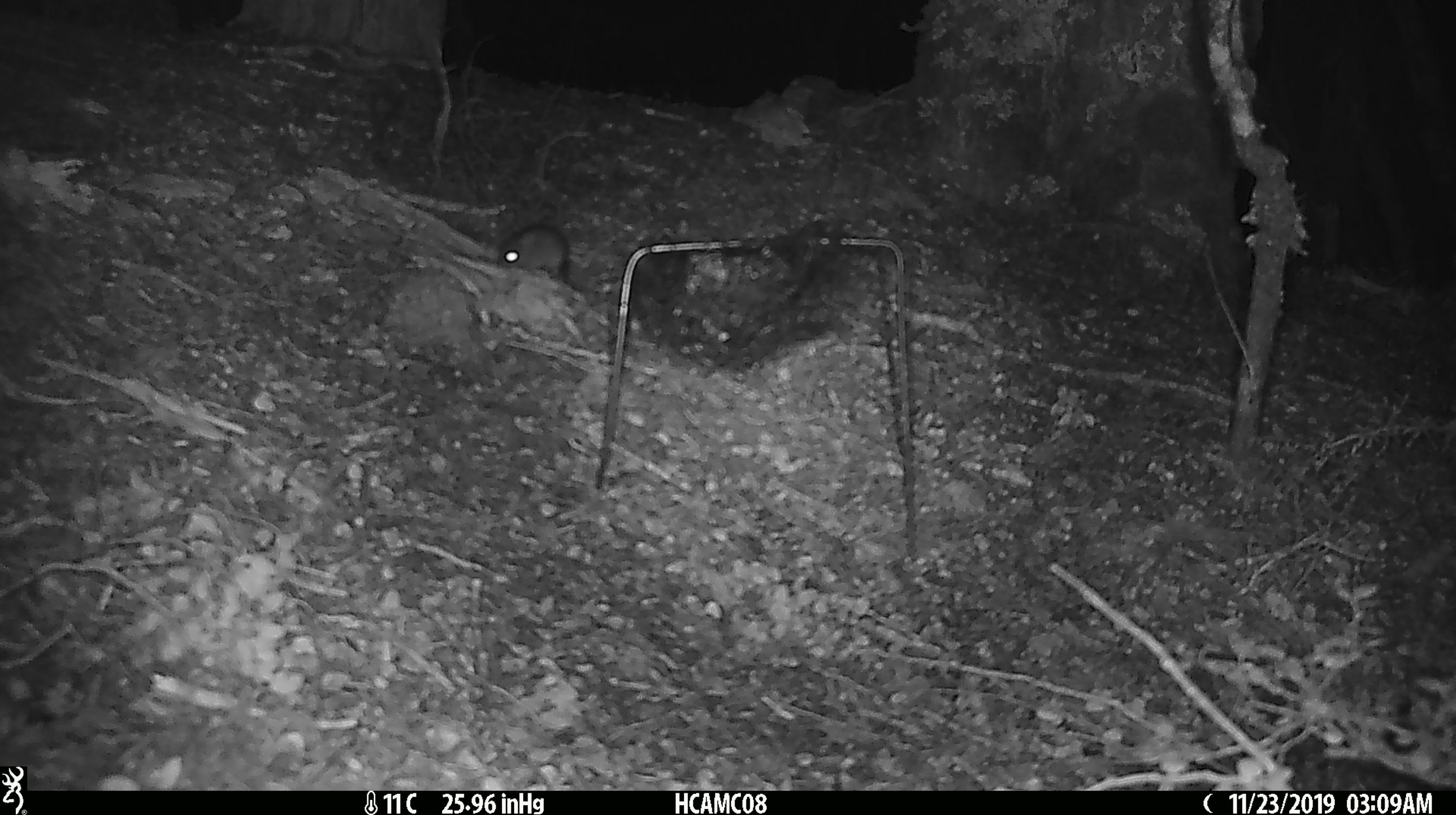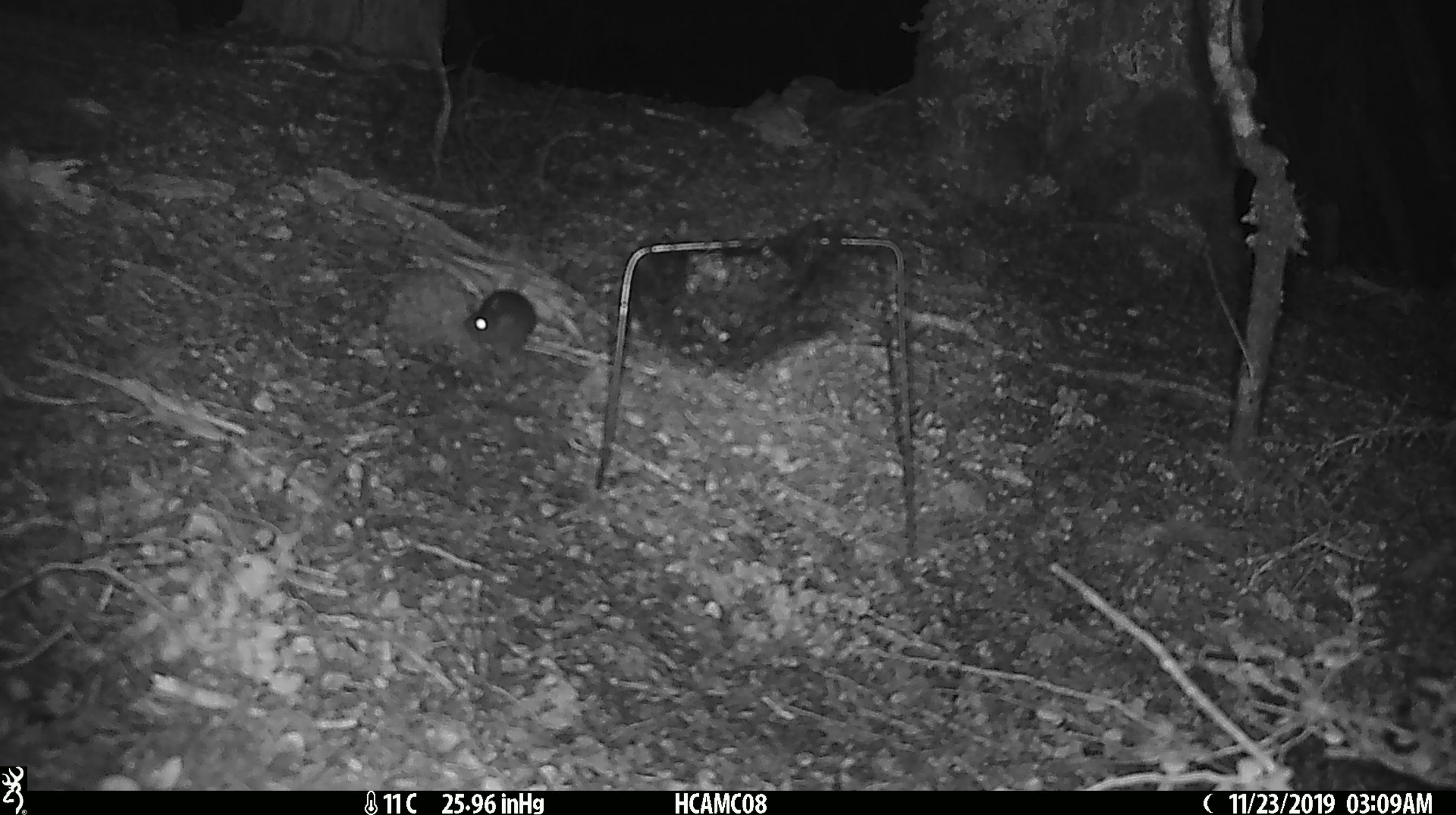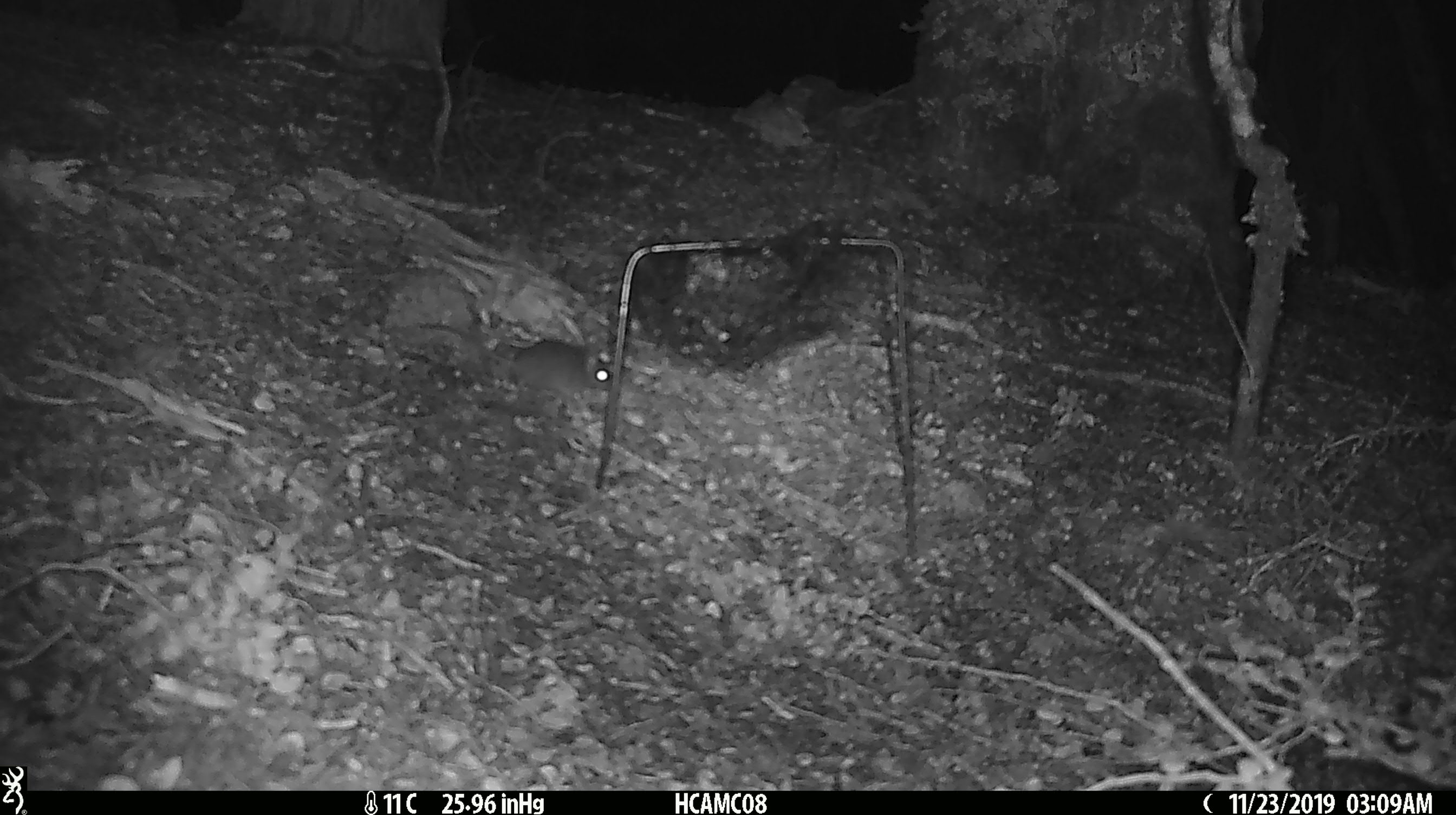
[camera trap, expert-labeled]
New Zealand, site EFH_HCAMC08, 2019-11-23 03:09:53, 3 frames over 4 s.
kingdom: Animalia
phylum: Chordata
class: Mammalia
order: Rodentia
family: Muridae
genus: Mus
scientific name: Mus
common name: mouse